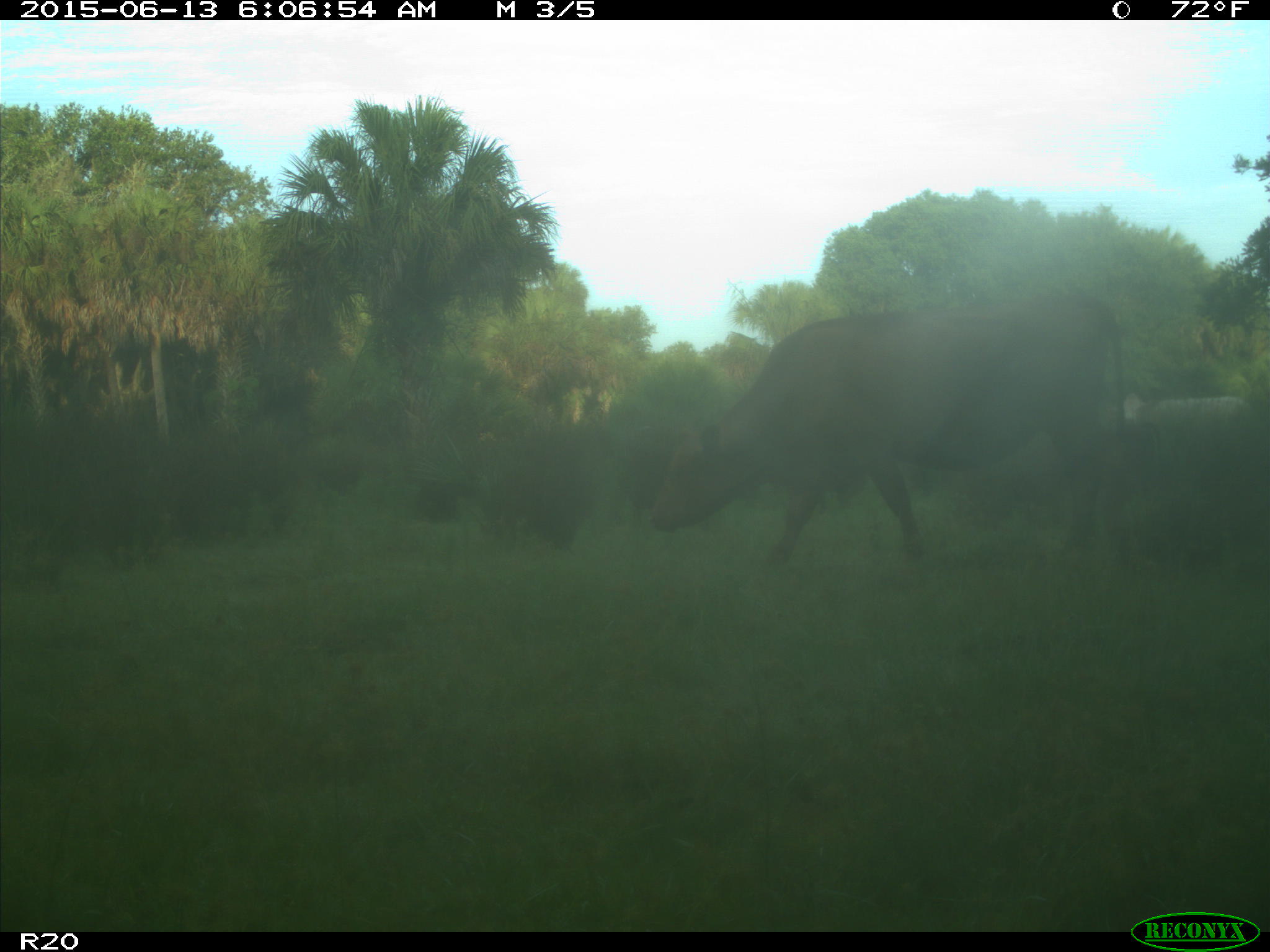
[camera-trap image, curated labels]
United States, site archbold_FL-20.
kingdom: Animalia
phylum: Chordata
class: Mammalia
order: Artiodactyla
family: Bovidae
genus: Bos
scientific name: Bos taurus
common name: domestic cow